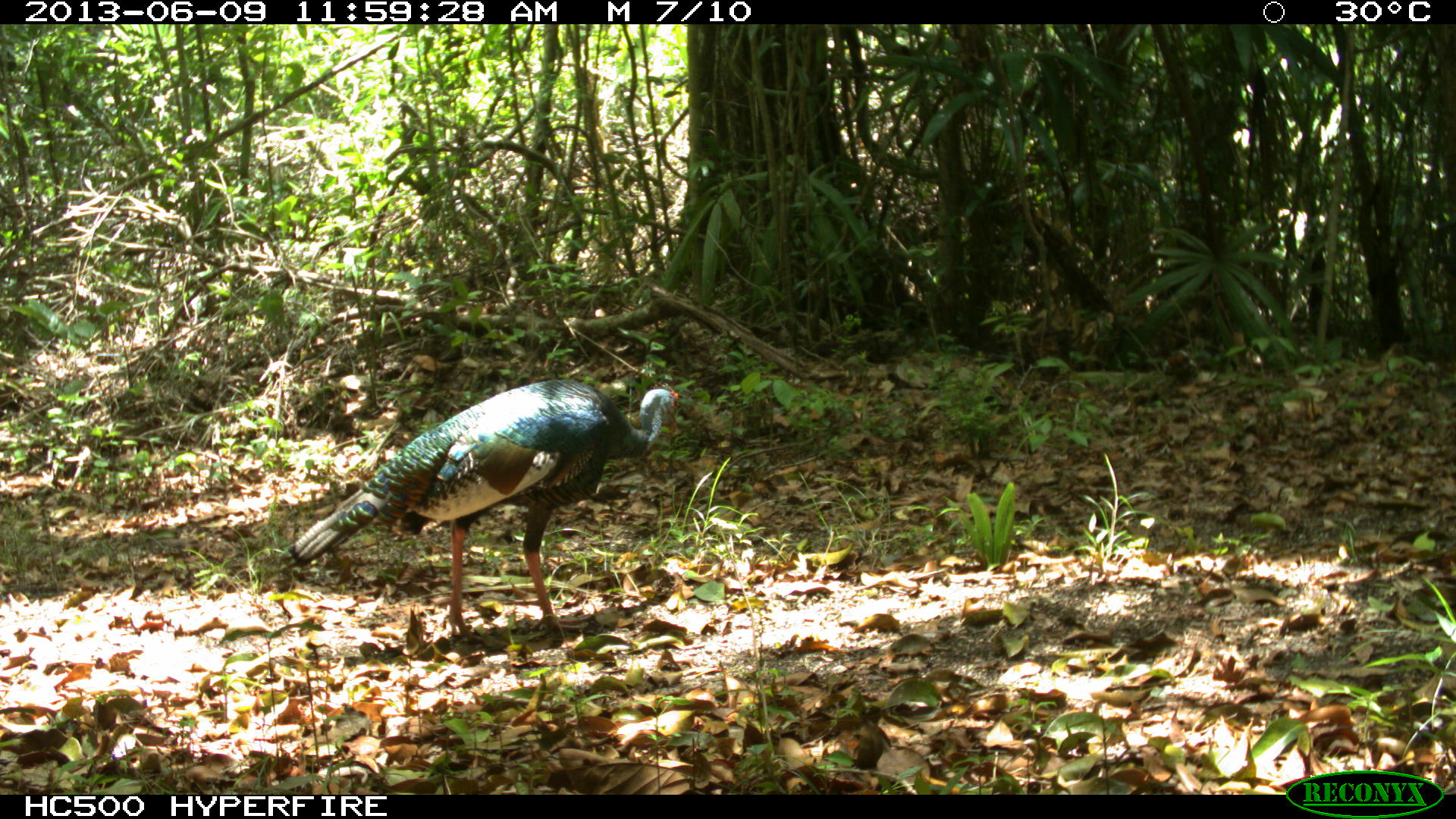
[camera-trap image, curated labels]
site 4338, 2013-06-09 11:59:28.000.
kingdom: Animalia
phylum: Chordata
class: Aves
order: Galliformes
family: Phasianidae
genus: Meleagris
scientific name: Meleagris ocellata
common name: ocellated turkey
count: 1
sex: female